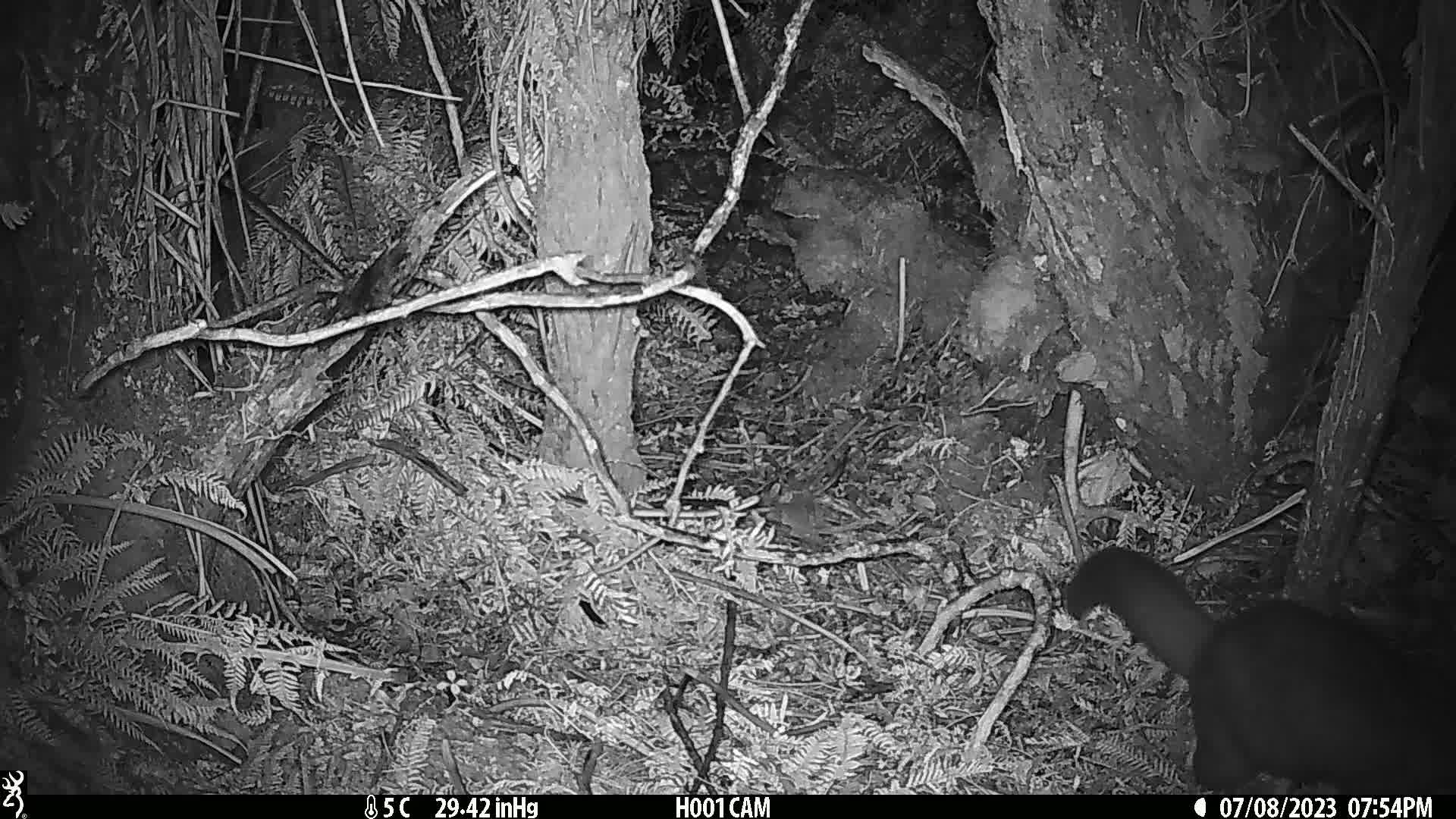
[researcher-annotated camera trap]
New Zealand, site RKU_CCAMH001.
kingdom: Animalia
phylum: Chordata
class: Mammalia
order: Diprotodontia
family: Phalangeridae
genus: Trichosurus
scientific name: Trichosurus vulpecula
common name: common brushtail possum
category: possum